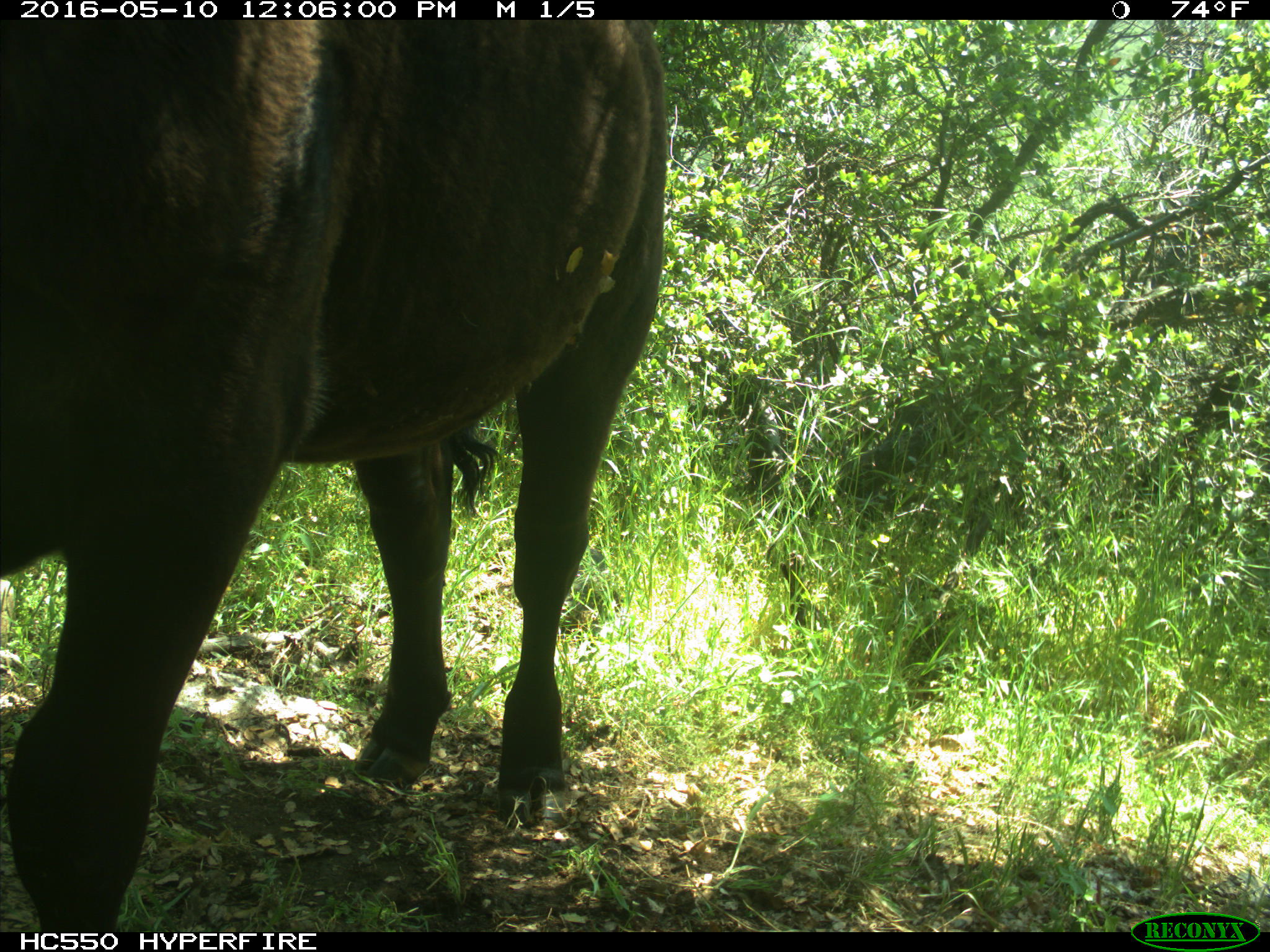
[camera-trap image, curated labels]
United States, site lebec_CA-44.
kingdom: Animalia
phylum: Chordata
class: Mammalia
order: Artiodactyla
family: Bovidae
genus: Bos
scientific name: Bos taurus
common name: domestic cow